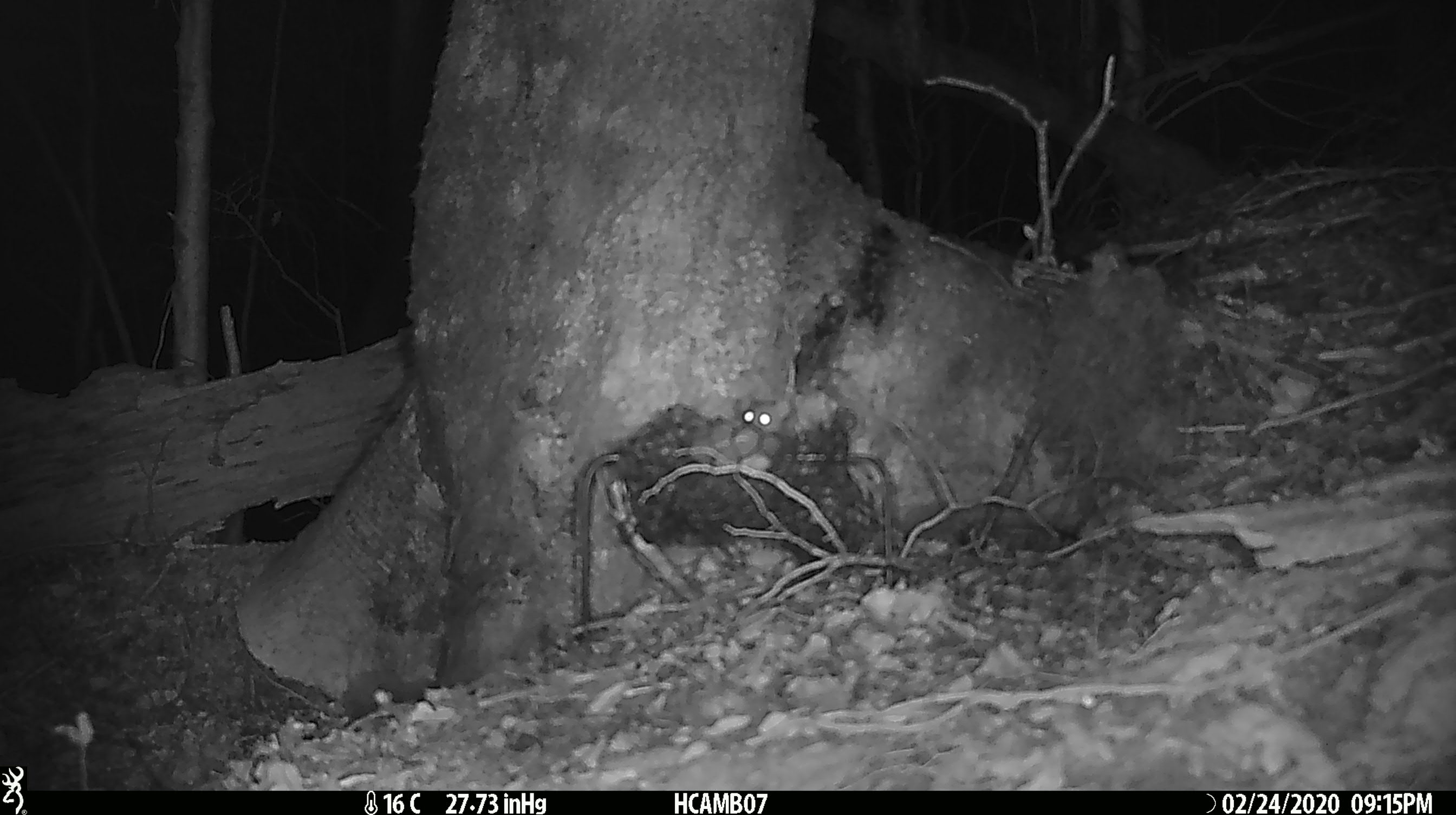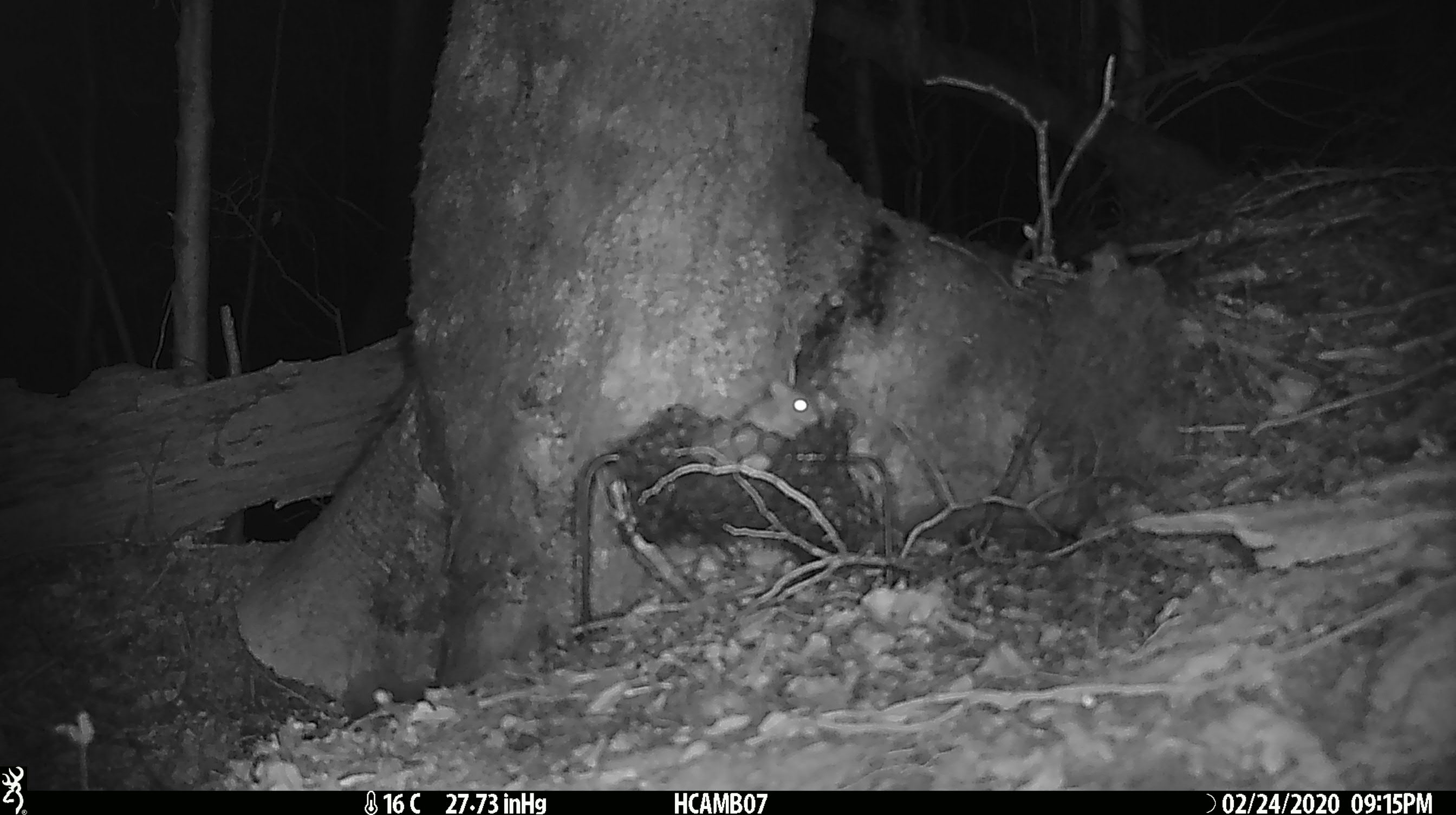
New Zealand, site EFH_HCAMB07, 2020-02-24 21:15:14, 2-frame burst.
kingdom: Animalia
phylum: Chordata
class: Mammalia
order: Rodentia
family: Muridae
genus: Mus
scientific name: Mus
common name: mouse